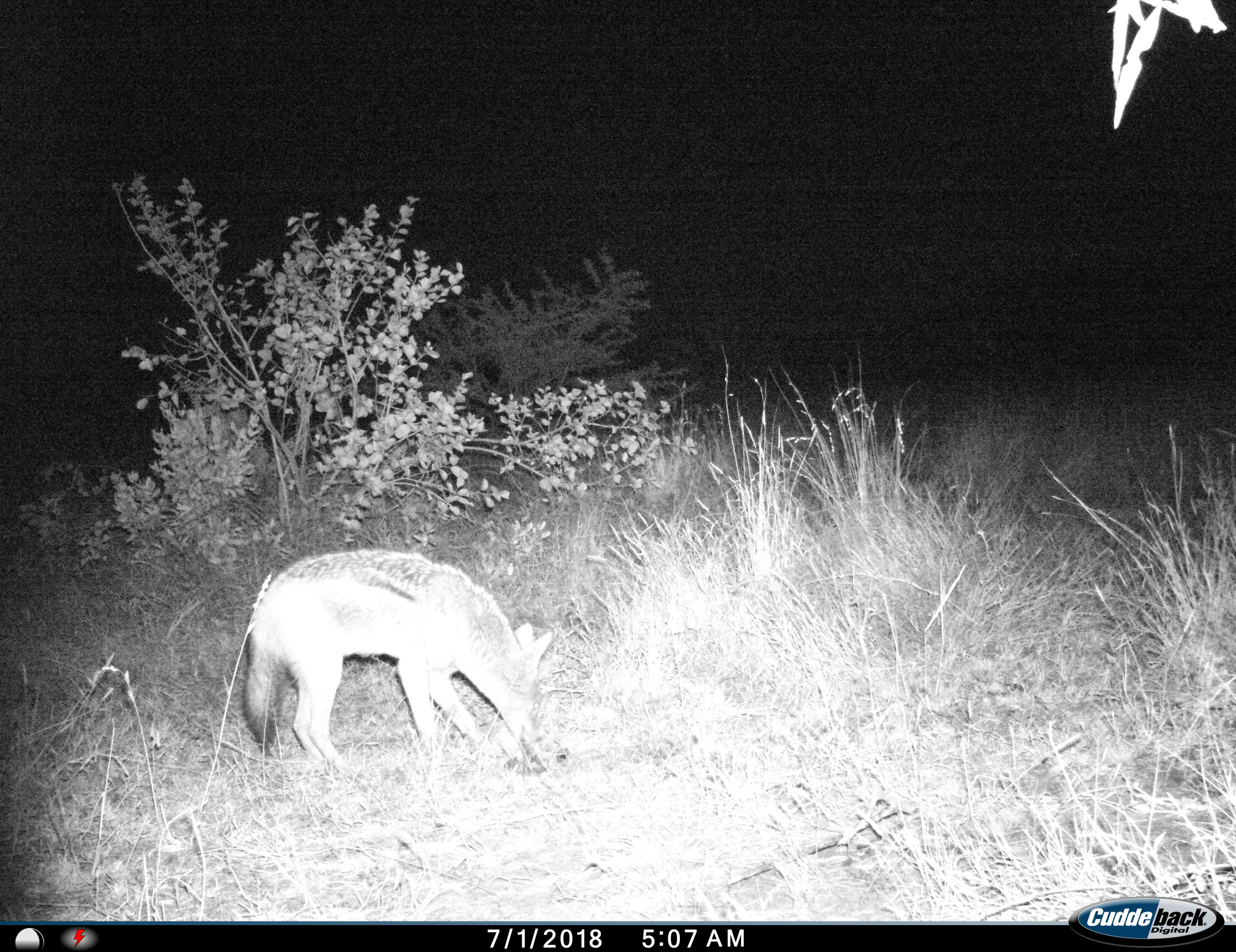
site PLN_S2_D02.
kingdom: Animalia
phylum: Chordata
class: Mammalia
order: Carnivora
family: Canidae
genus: Lupulella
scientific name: Lupulella mesomelas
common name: black-backed jackal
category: jackalblackbacked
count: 1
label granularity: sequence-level